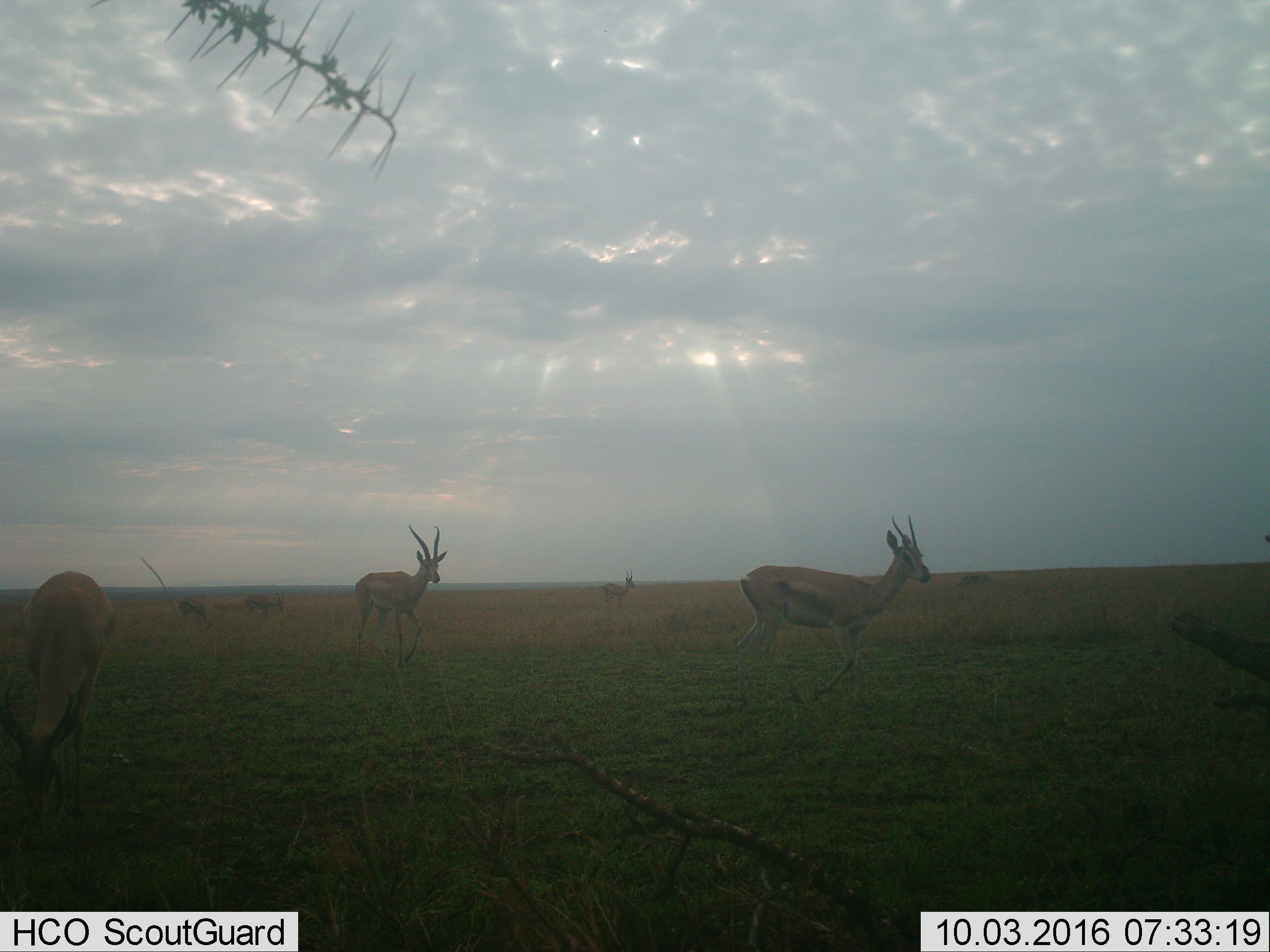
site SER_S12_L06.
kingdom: Animalia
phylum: Chordata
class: Mammalia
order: Artiodactyla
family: Bovidae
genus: Eudorcas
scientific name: Eudorcas thomsonii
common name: thomson's gazelle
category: gazellethomsons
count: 6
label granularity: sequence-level